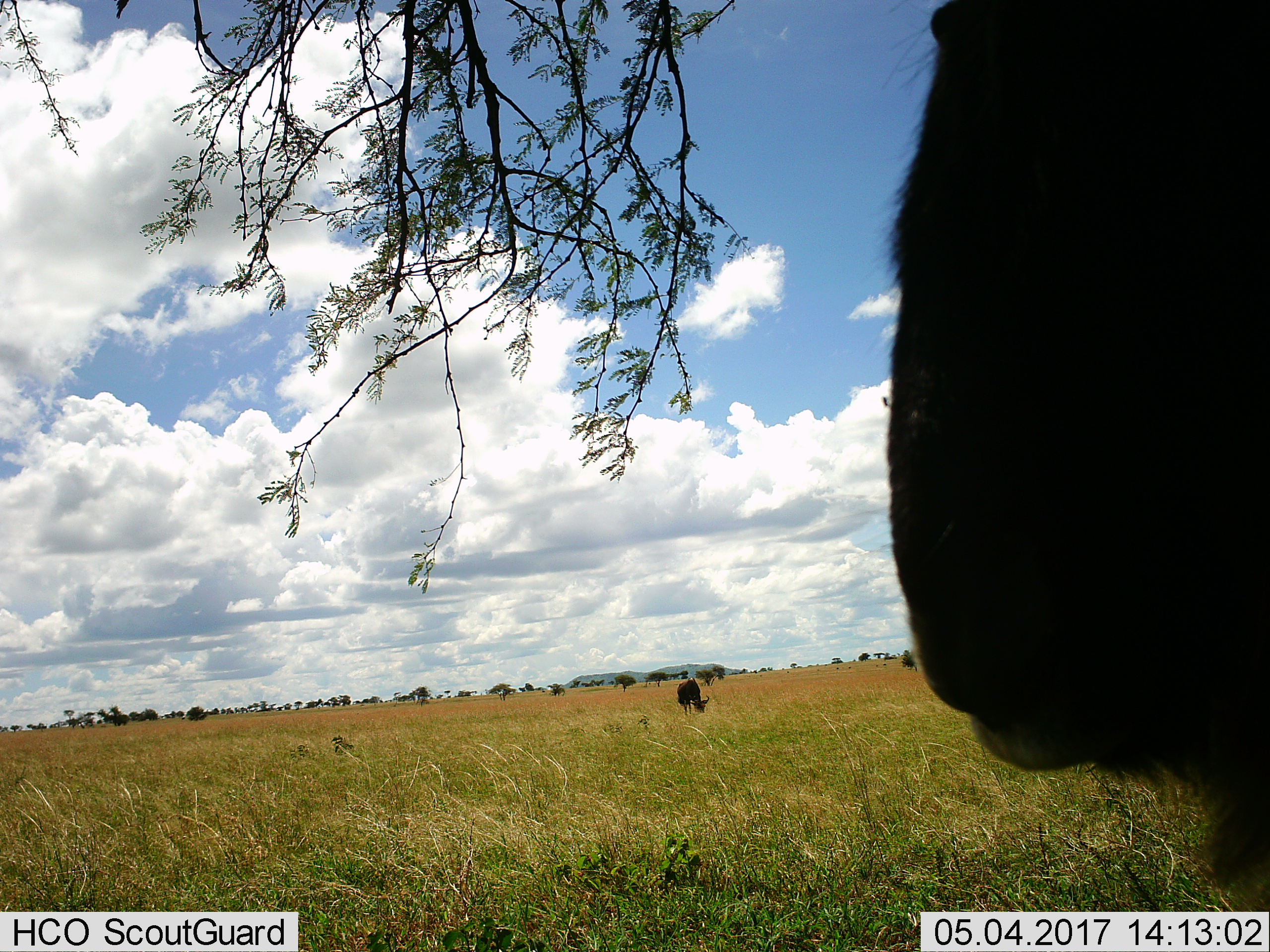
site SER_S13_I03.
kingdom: Animalia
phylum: Chordata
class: Mammalia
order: Artiodactyla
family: Bovidae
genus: Connochaetes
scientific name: Connochaetes taurinus taurinus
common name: blue wildebeest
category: wildebeestblue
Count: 2.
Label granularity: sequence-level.